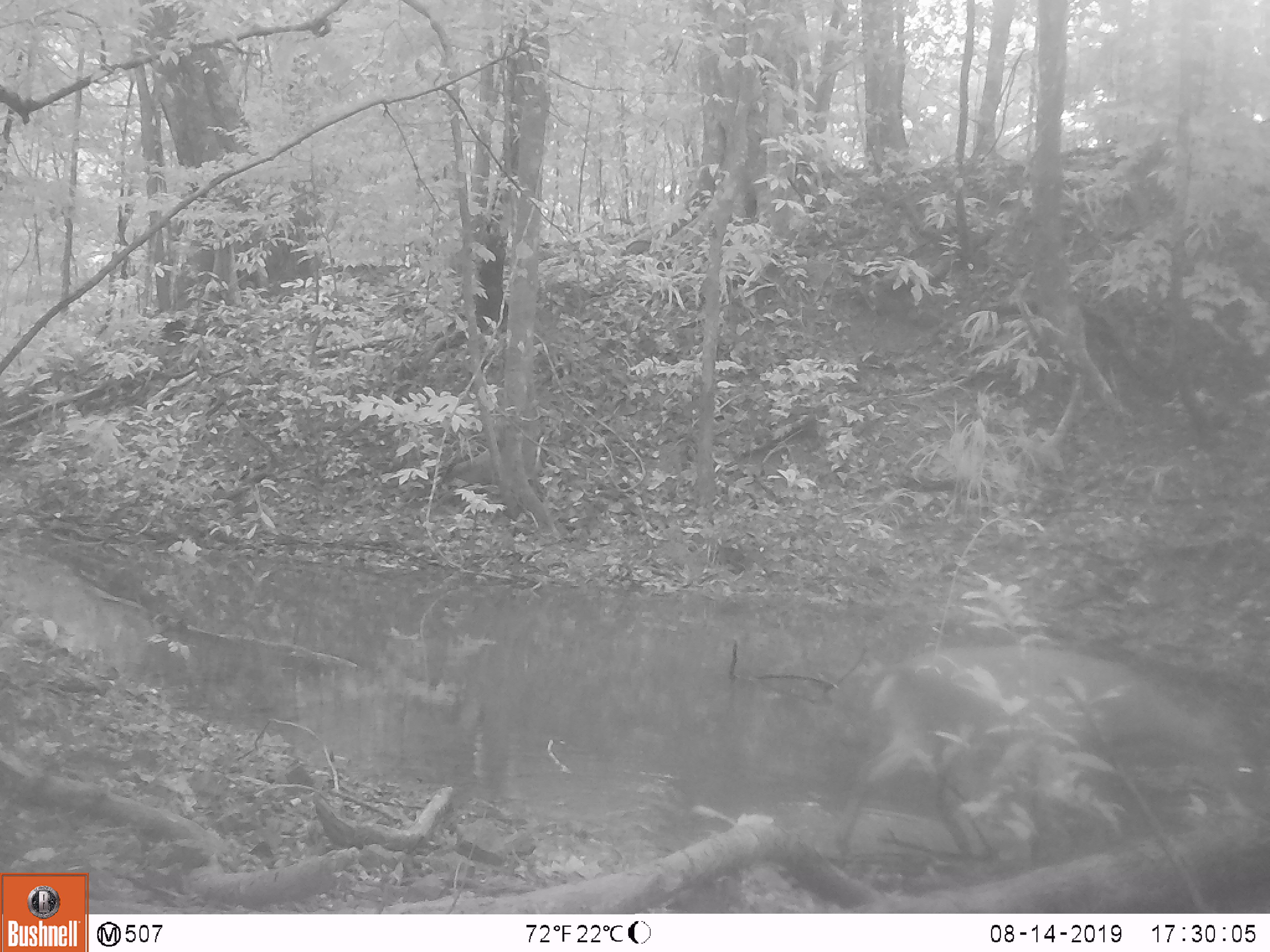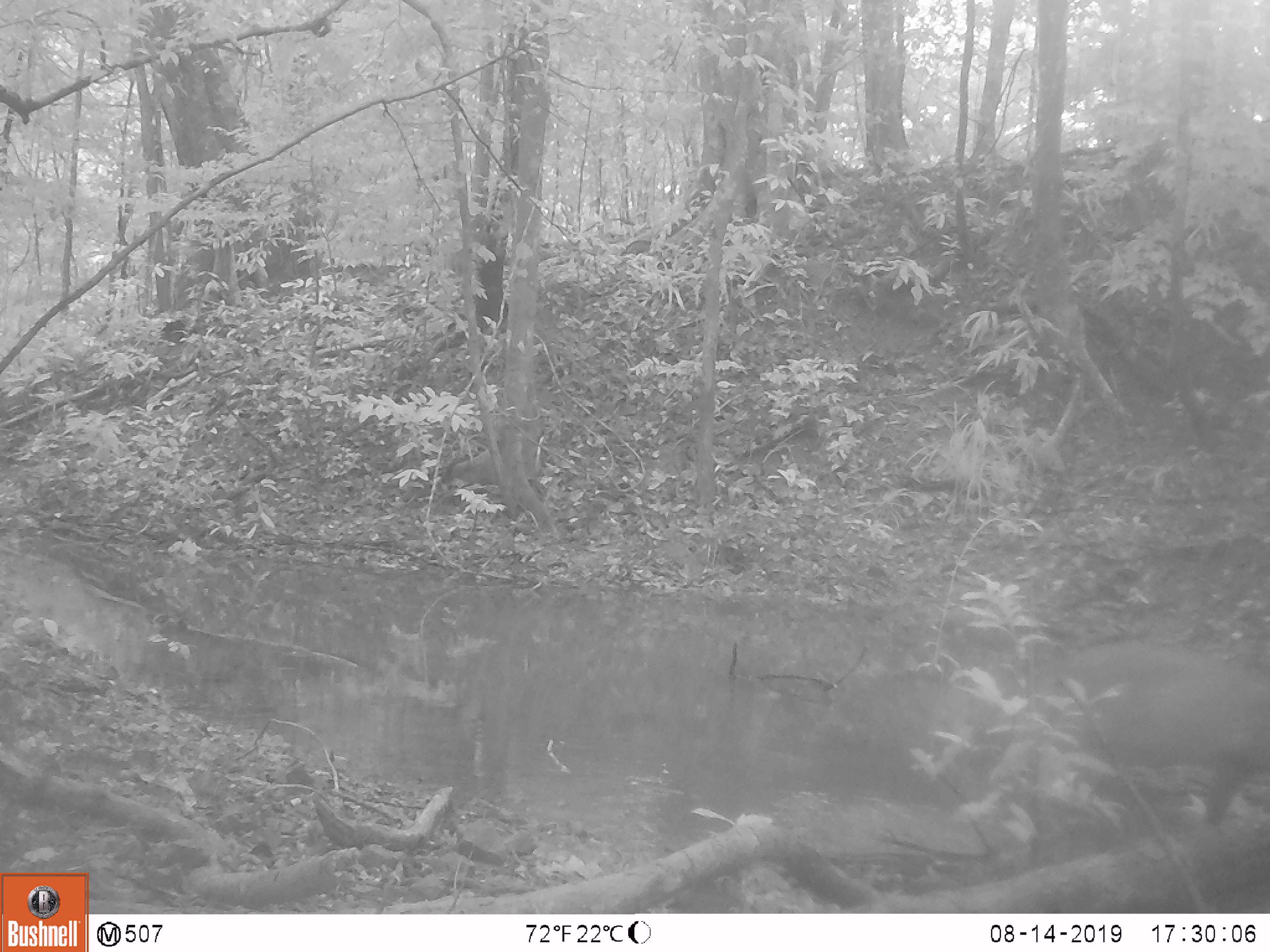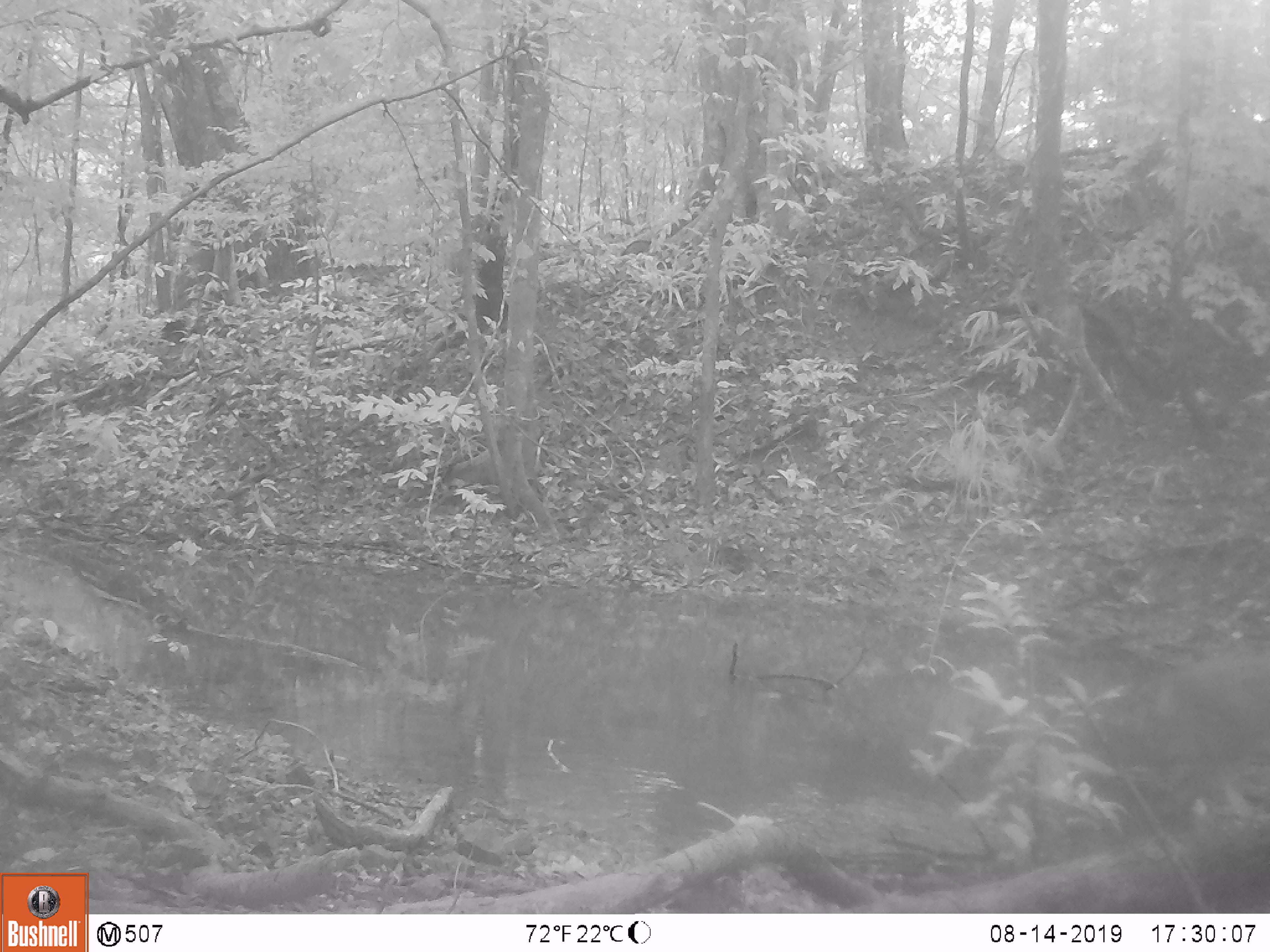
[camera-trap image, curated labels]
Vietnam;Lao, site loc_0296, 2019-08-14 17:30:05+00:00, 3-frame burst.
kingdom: Animalia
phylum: Chordata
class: Mammalia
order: Artiodactyla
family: Cervidae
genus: Muntiacus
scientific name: Muntiacus vuquangensis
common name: large-antlered muntjac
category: large antlered muntjac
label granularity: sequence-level